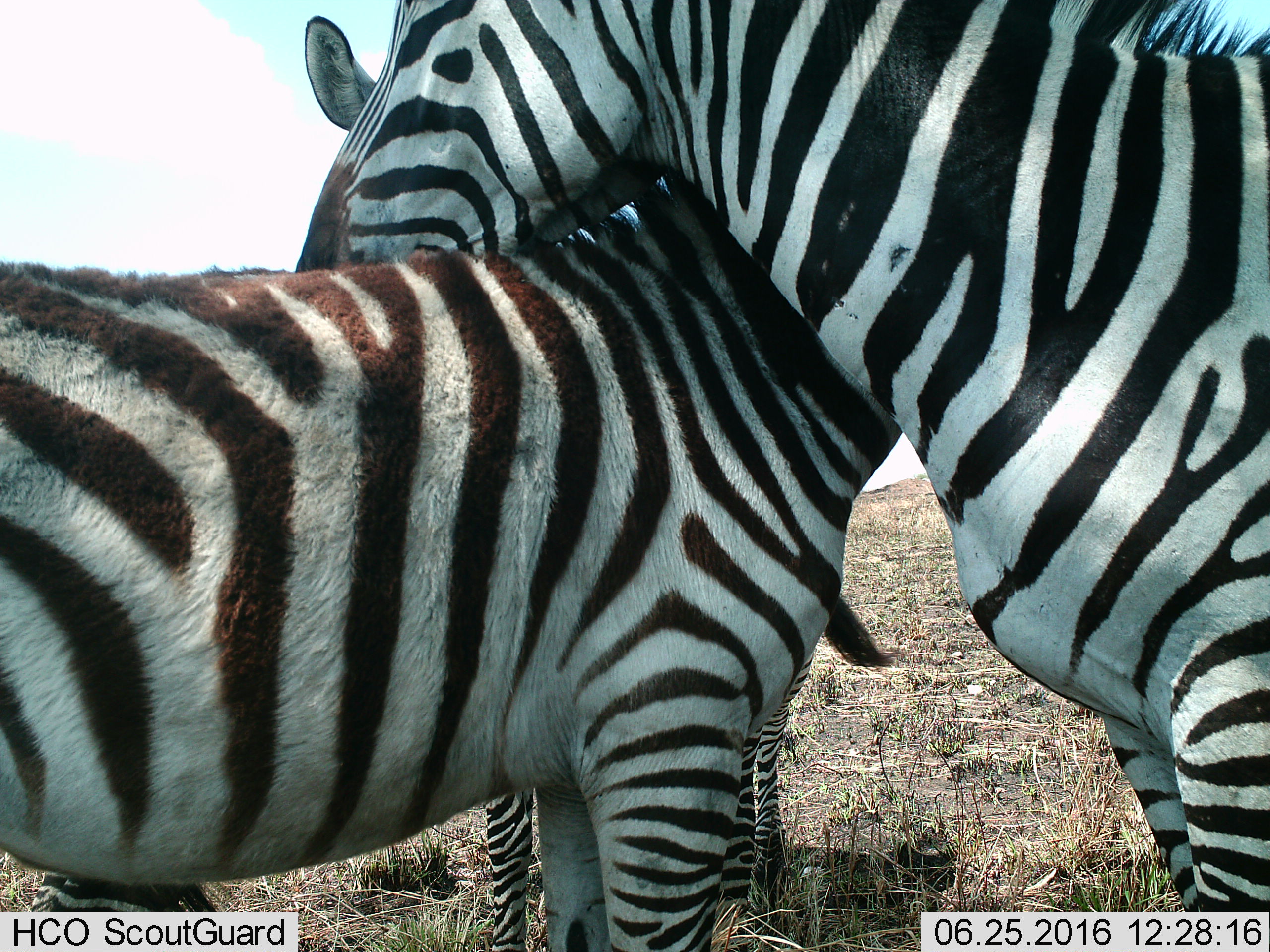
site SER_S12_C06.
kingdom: Animalia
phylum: Chordata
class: Mammalia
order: Perissodactyla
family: Equidae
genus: Equus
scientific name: Equus quagga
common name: plains zebra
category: zebraplains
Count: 3.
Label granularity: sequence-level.